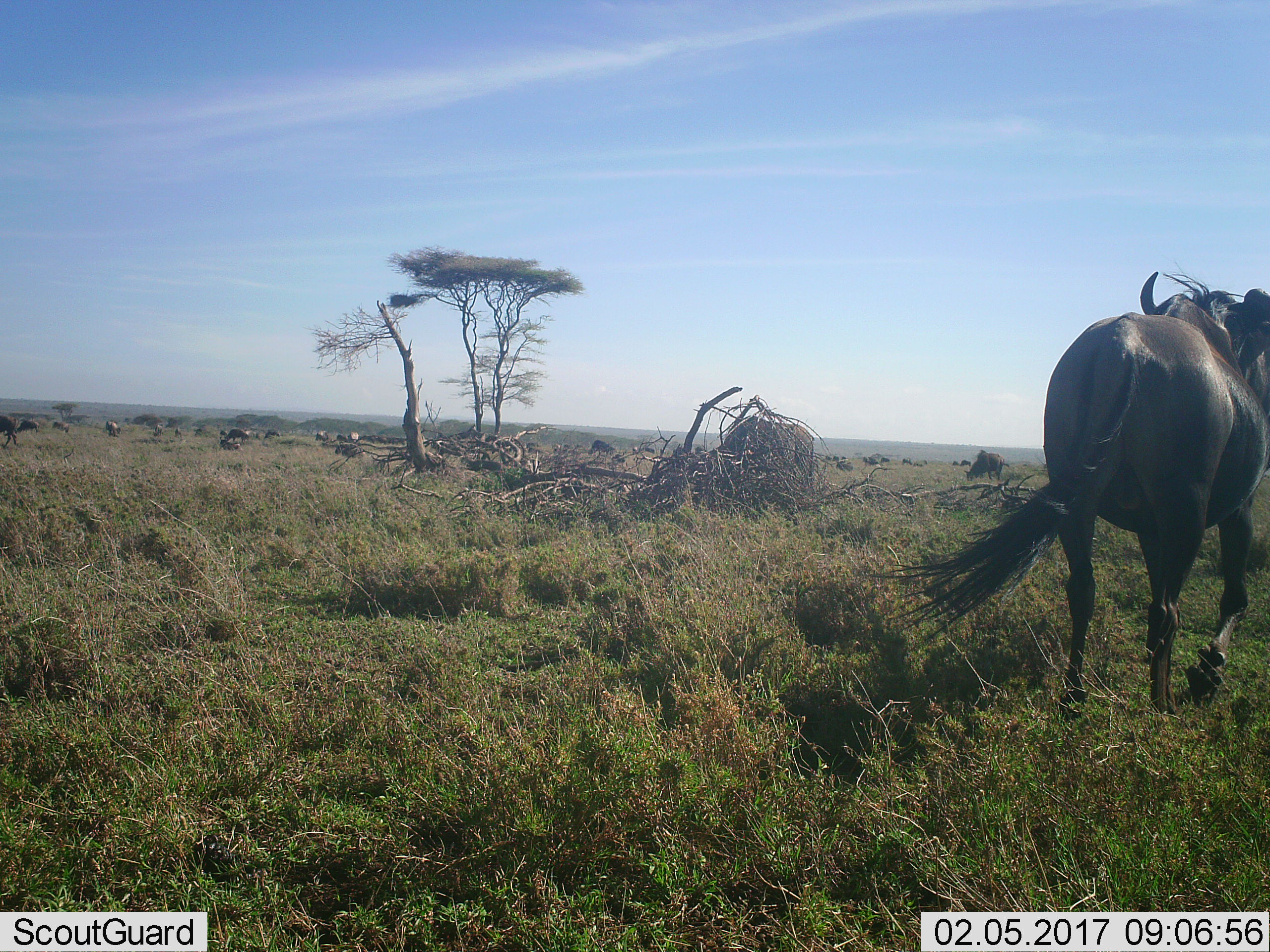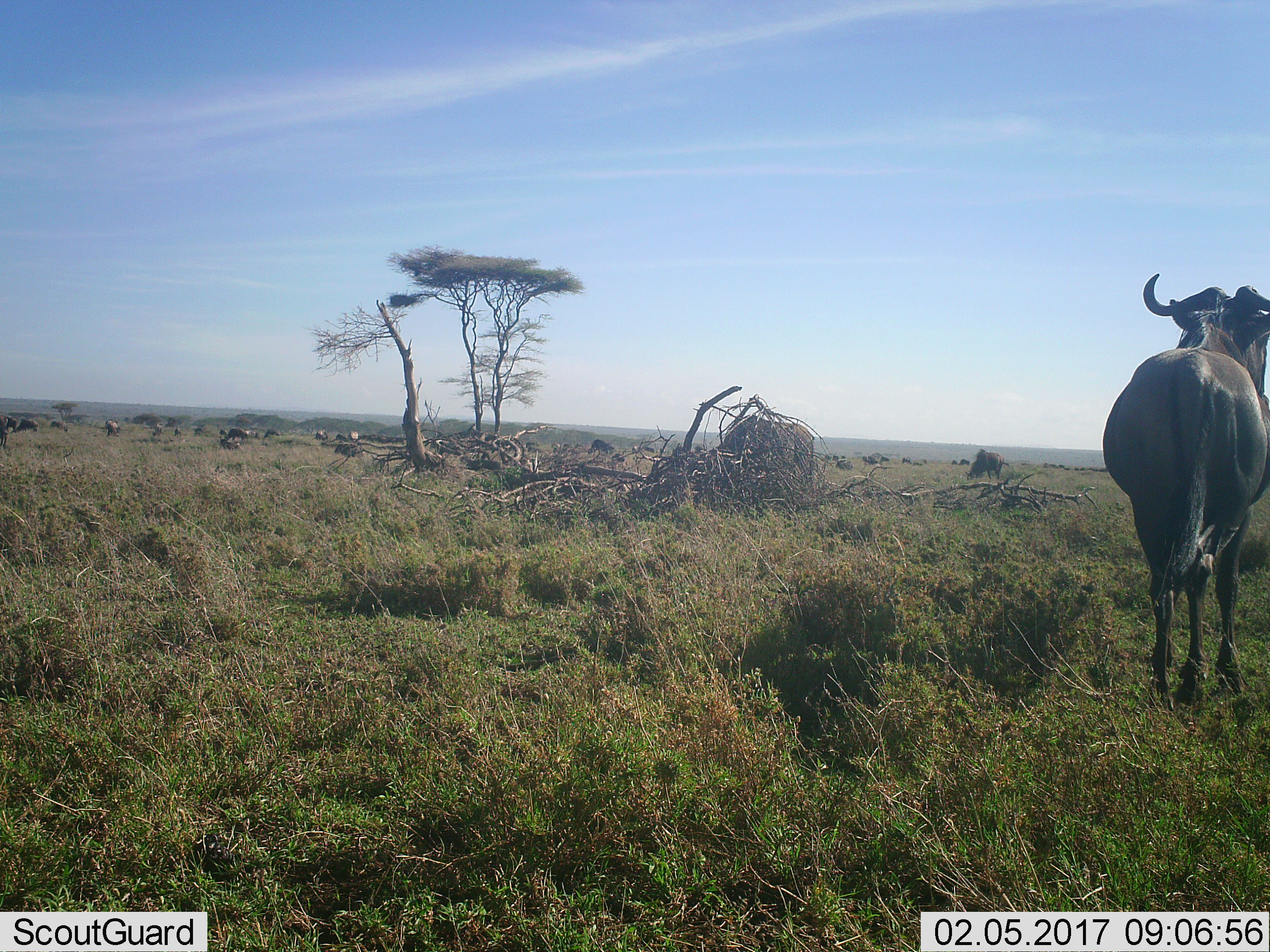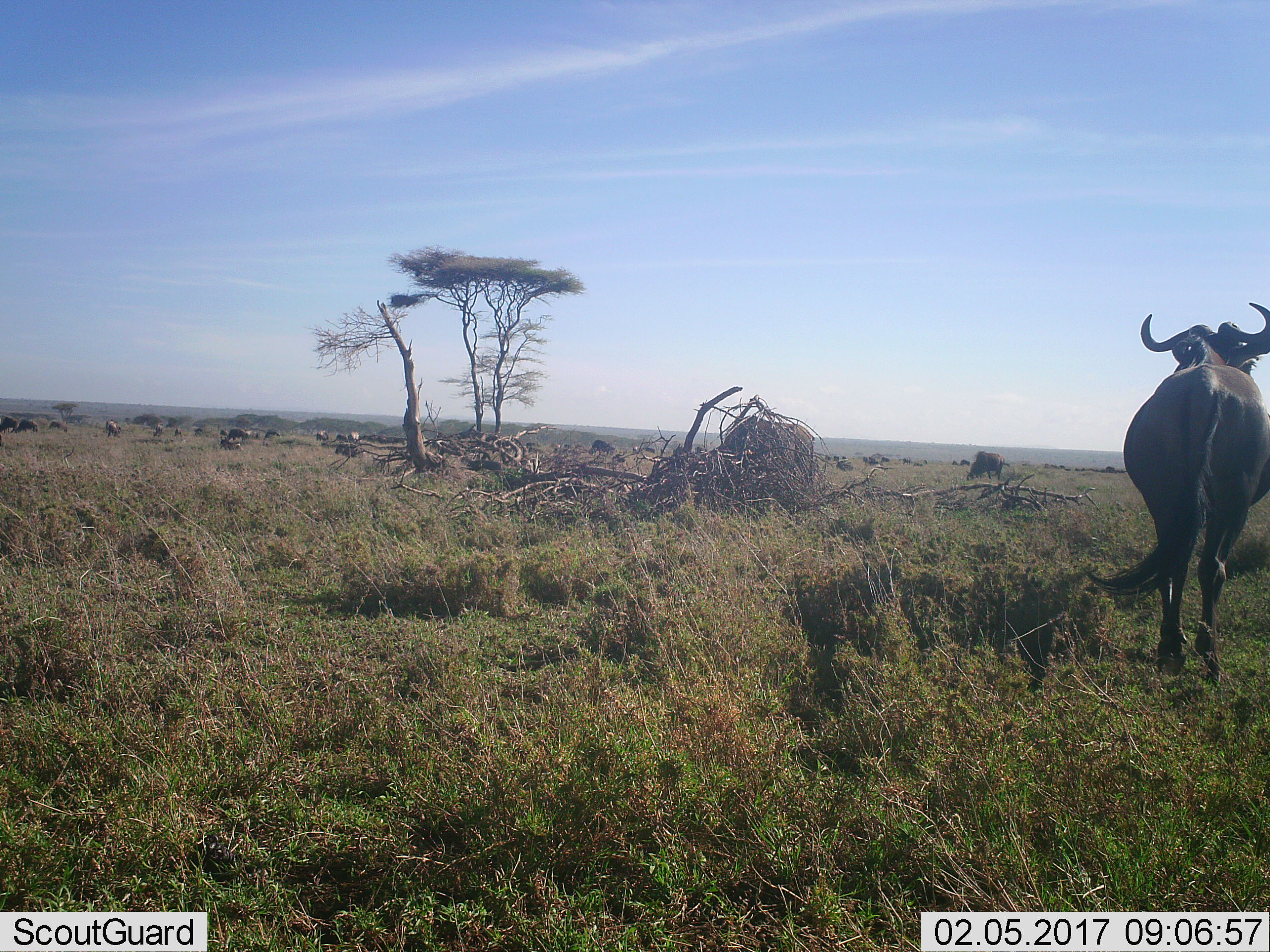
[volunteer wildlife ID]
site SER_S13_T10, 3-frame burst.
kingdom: Animalia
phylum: Chordata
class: Mammalia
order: Artiodactyla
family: Bovidae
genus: Connochaetes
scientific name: Connochaetes taurinus taurinus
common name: blue wildebeest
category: wildebeestblue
Wildebeestblue (blue wildebeest) (Connochaetes taurinus taurinus), count 10. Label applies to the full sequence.